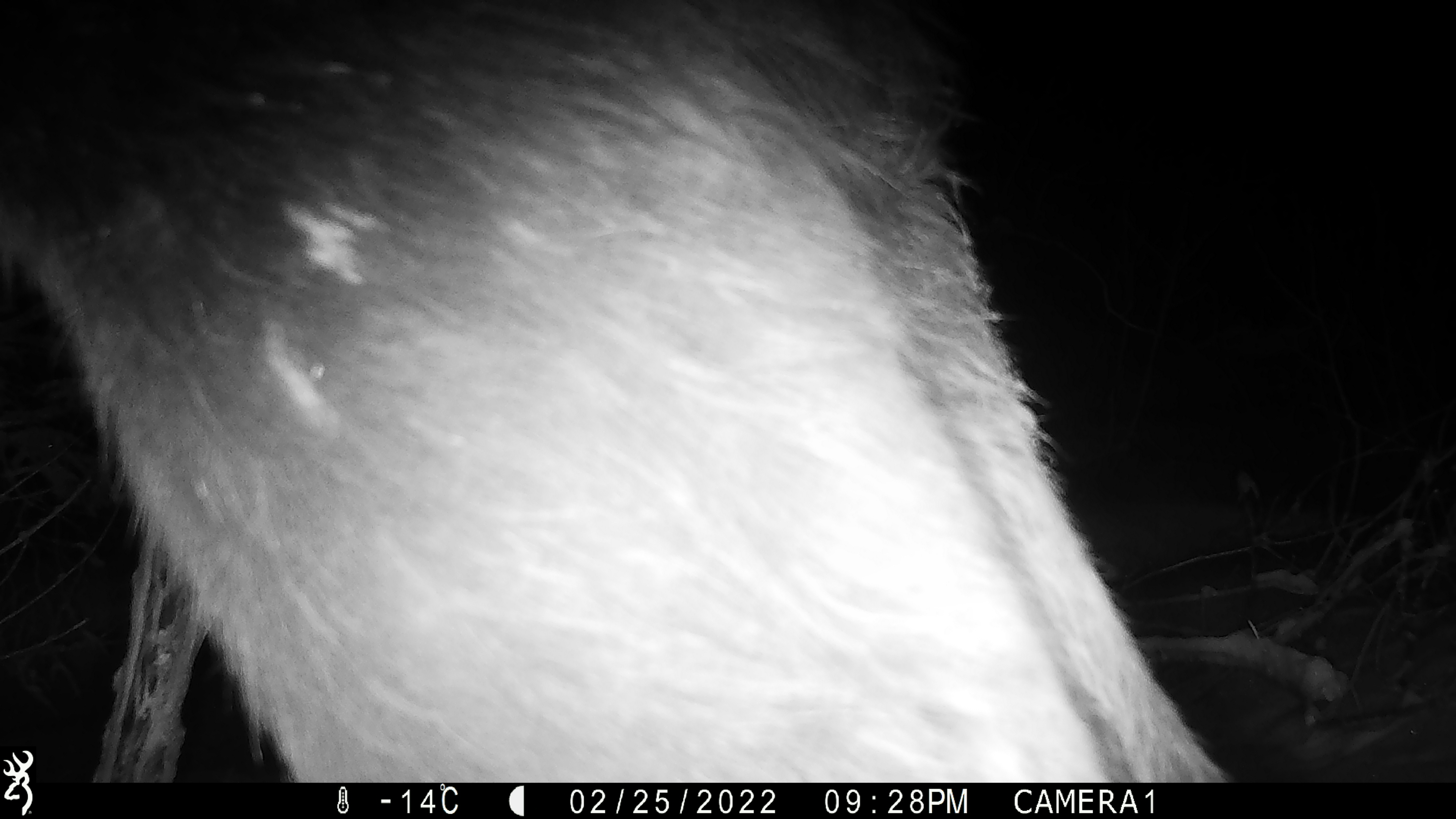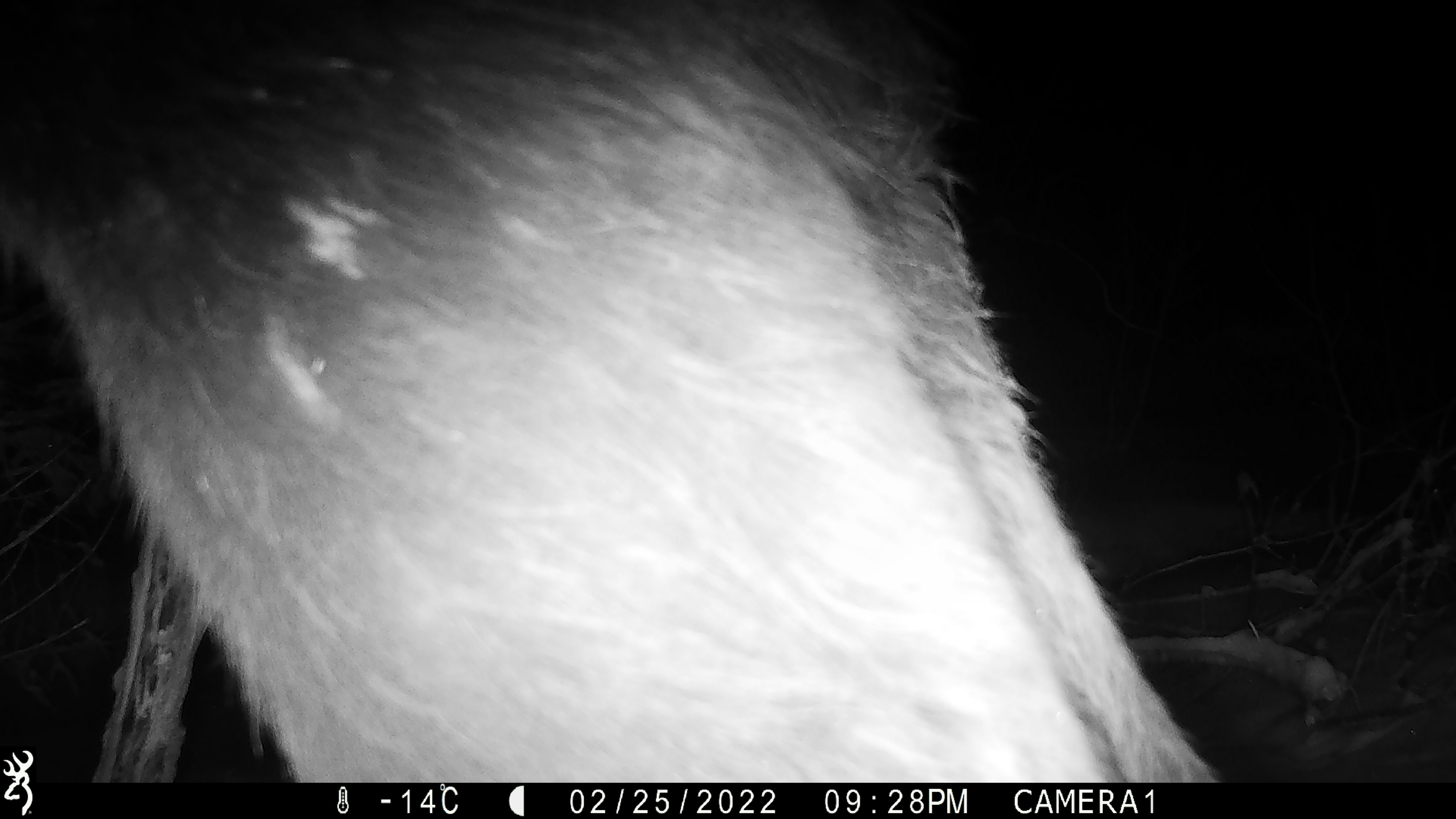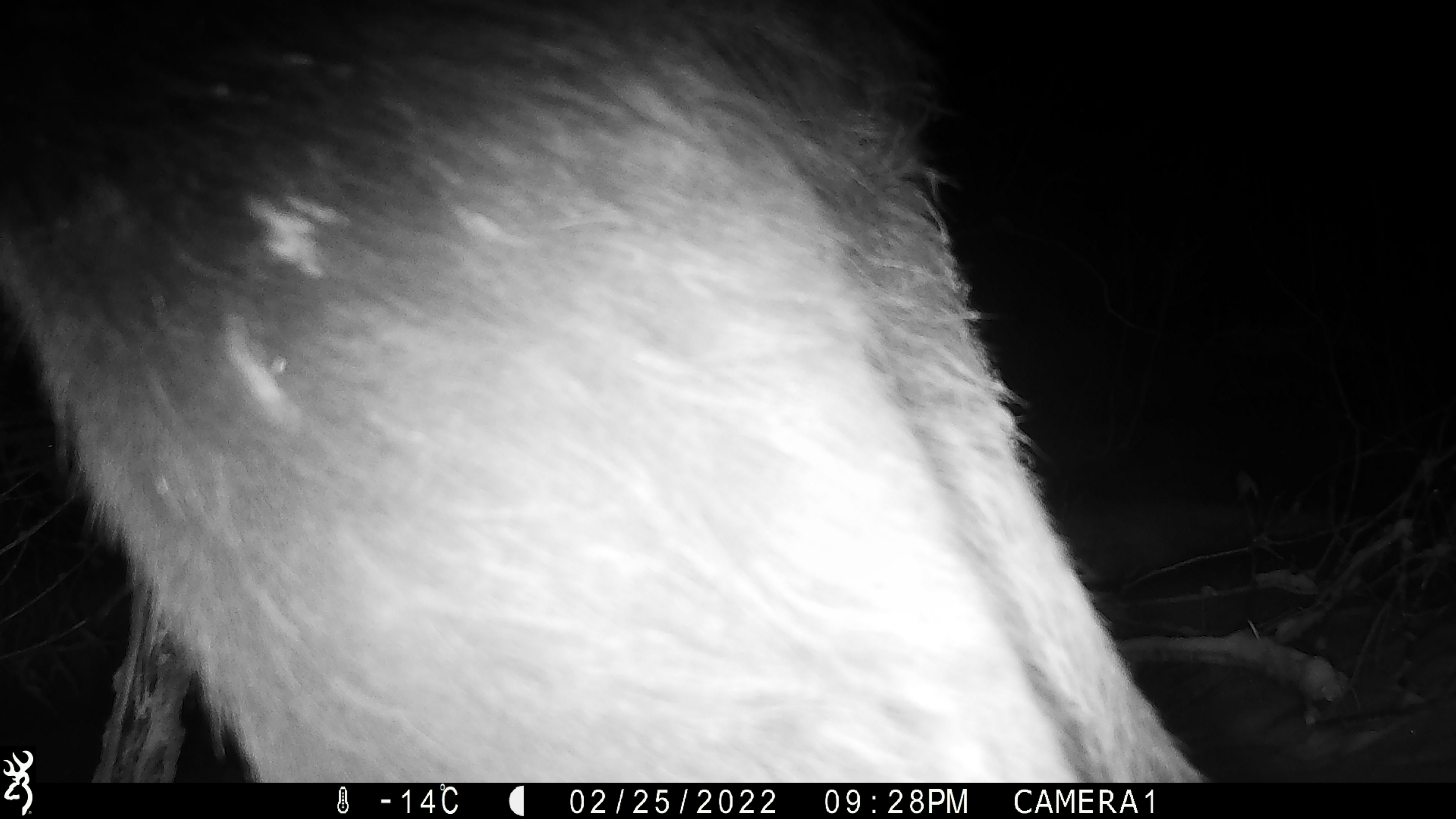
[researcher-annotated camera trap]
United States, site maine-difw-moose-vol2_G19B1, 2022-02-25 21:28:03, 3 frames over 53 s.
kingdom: Animalia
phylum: Chordata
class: Mammalia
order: Artiodactyla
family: Cervidae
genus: Alces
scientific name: Alces alces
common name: moose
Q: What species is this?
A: Moose (Alces alces).